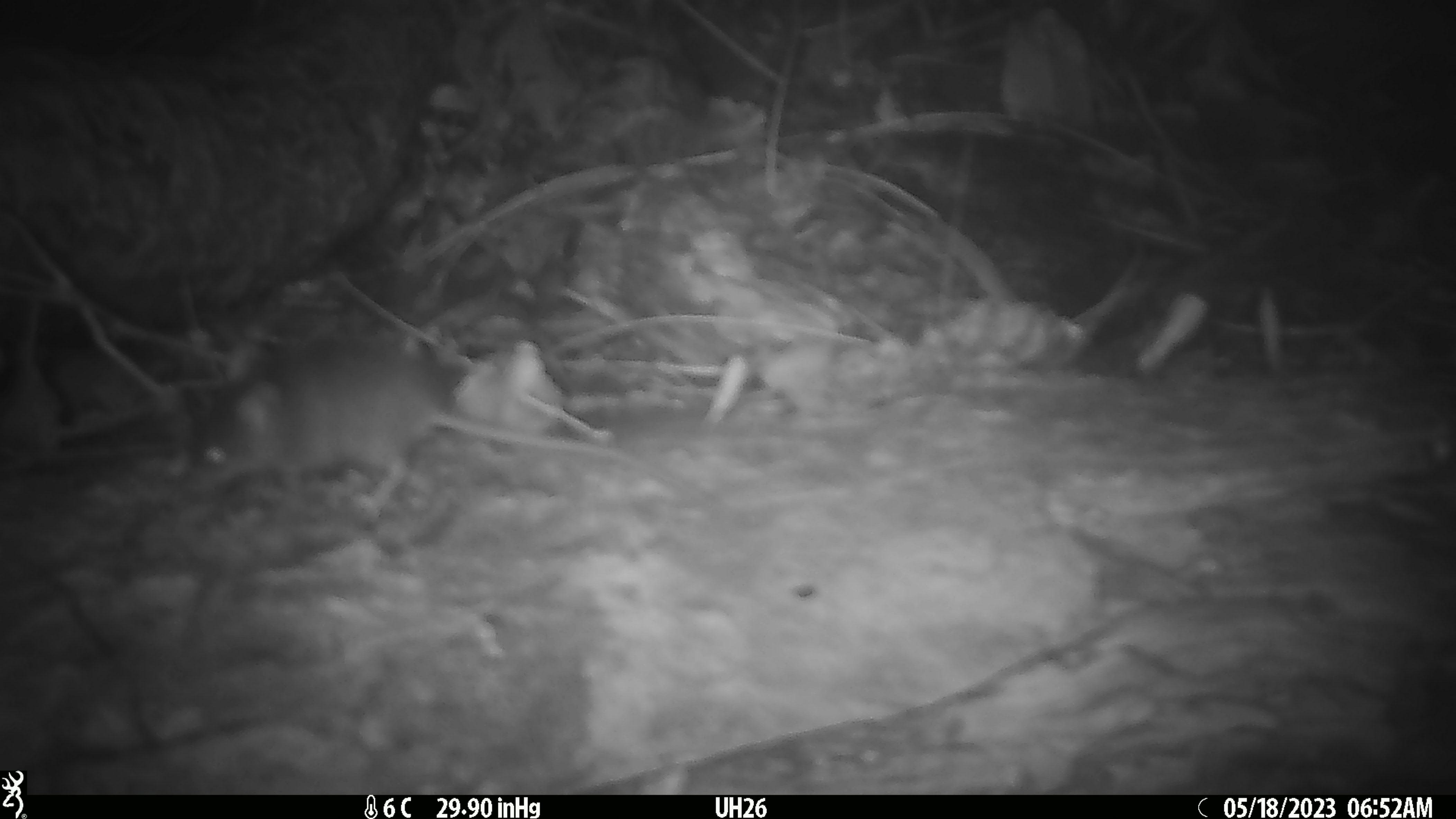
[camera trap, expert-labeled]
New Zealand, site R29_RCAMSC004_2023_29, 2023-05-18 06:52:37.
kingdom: Animalia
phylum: Chordata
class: Mammalia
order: Rodentia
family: Muridae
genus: Mus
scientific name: Mus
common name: mouse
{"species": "mouse (Mus)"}